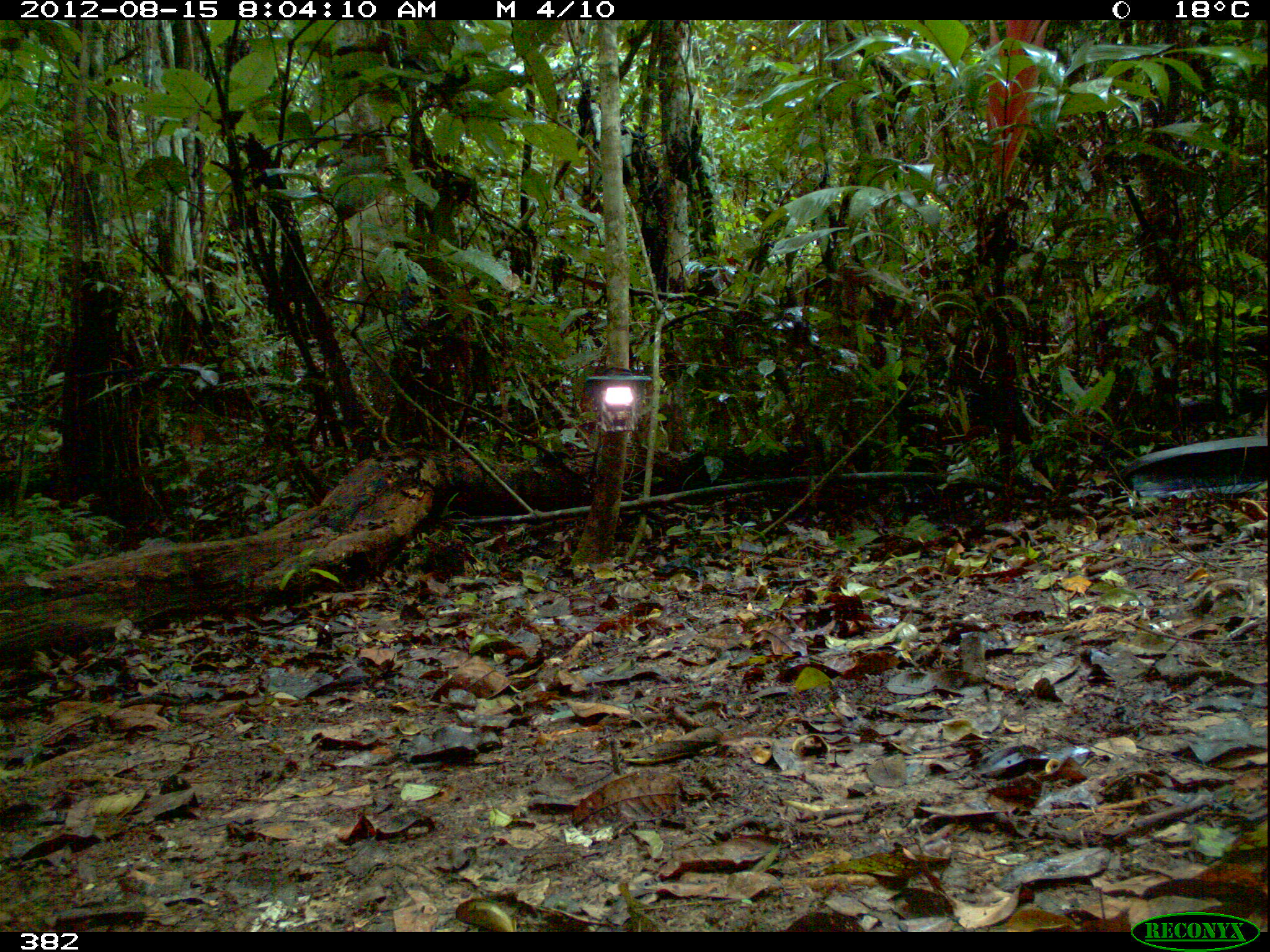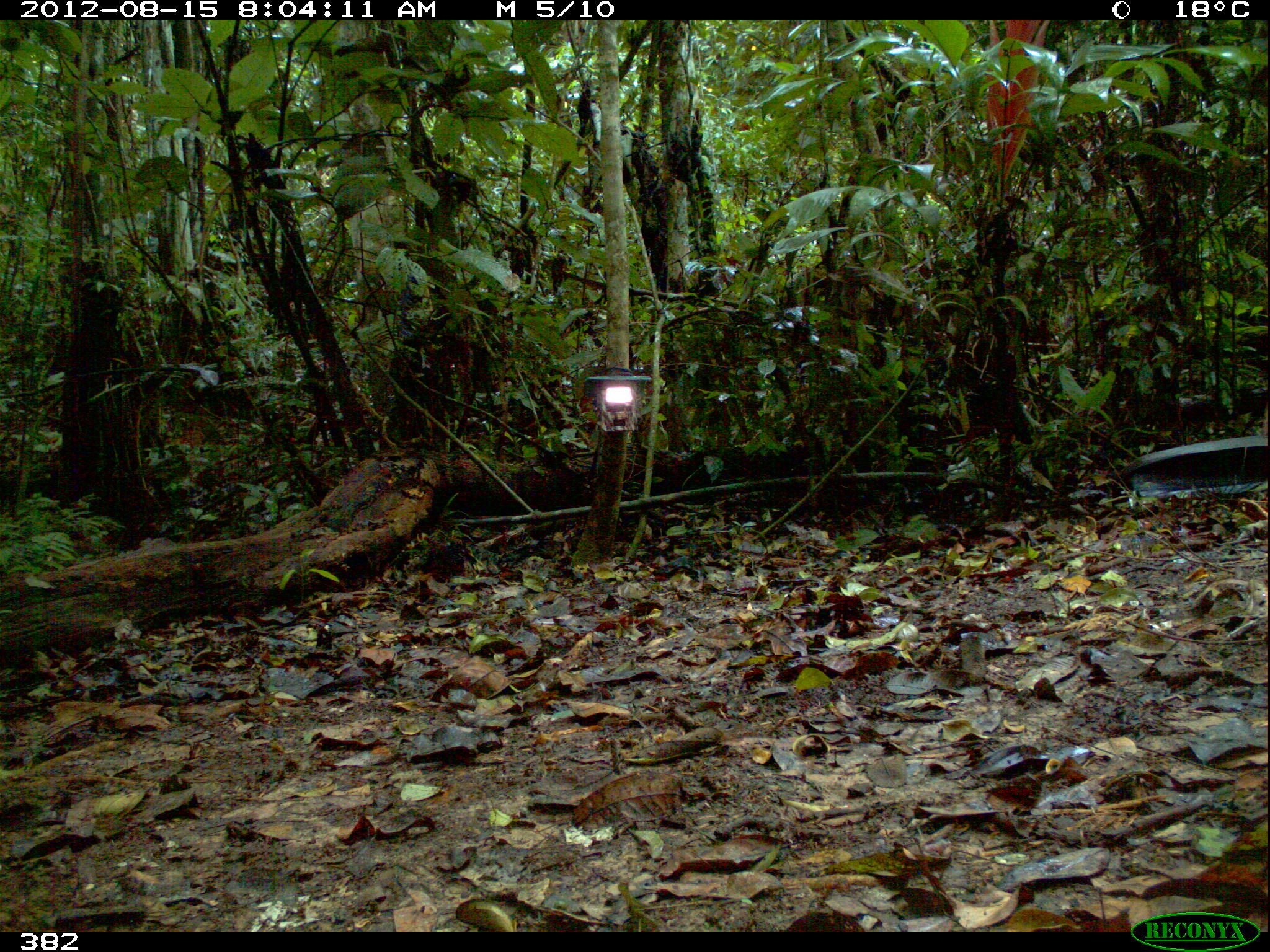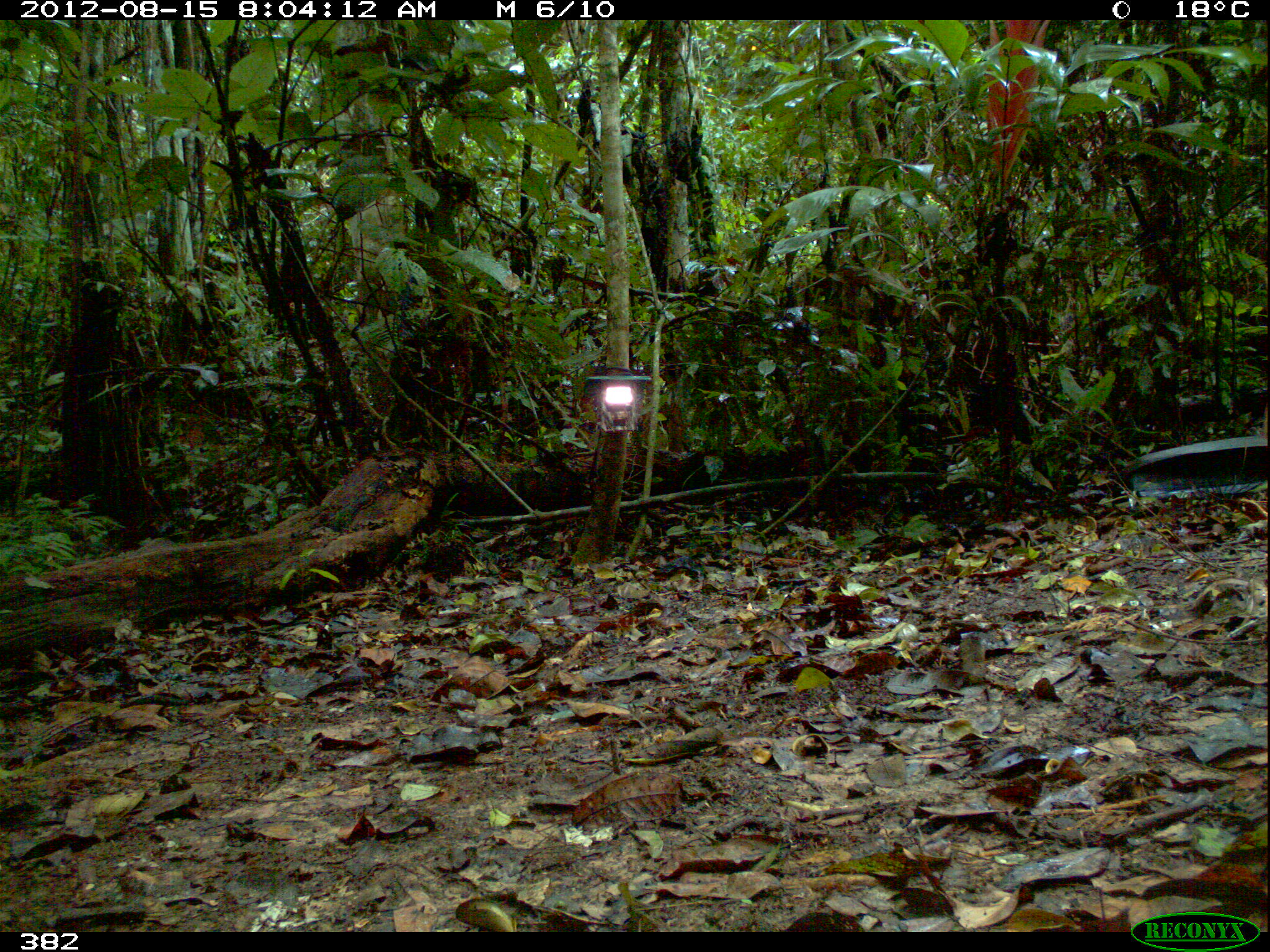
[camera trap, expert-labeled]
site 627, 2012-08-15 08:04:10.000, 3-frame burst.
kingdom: Animalia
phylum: Chordata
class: Mammalia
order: Rodentia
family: Dasyproctidae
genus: Dasyprocta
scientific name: Dasyprocta punctata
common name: central american agouti